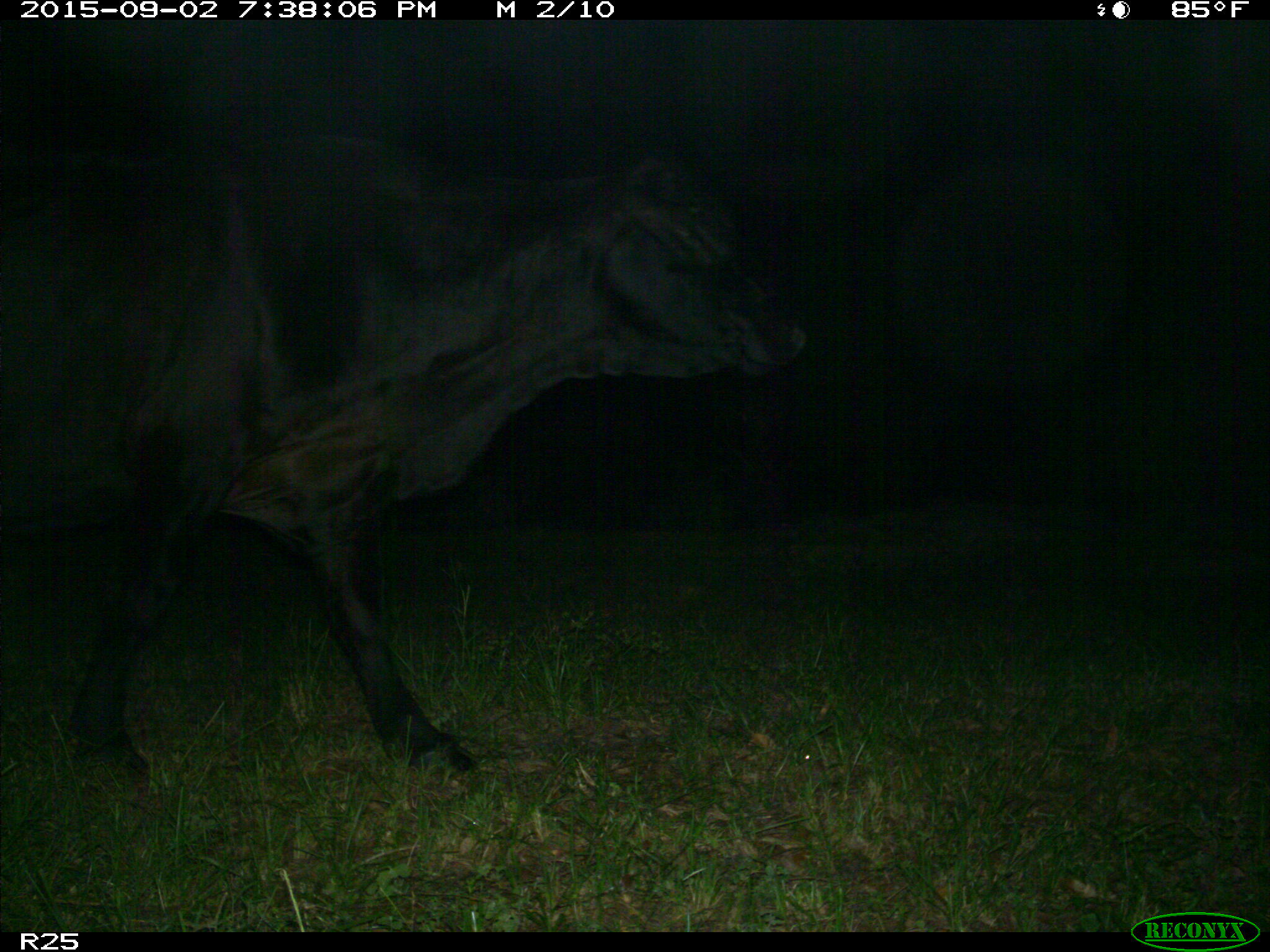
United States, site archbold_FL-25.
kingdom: Animalia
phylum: Chordata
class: Mammalia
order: Artiodactyla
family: Bovidae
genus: Bos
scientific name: Bos taurus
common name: domestic cow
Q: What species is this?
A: Bos taurus (domestic cow).